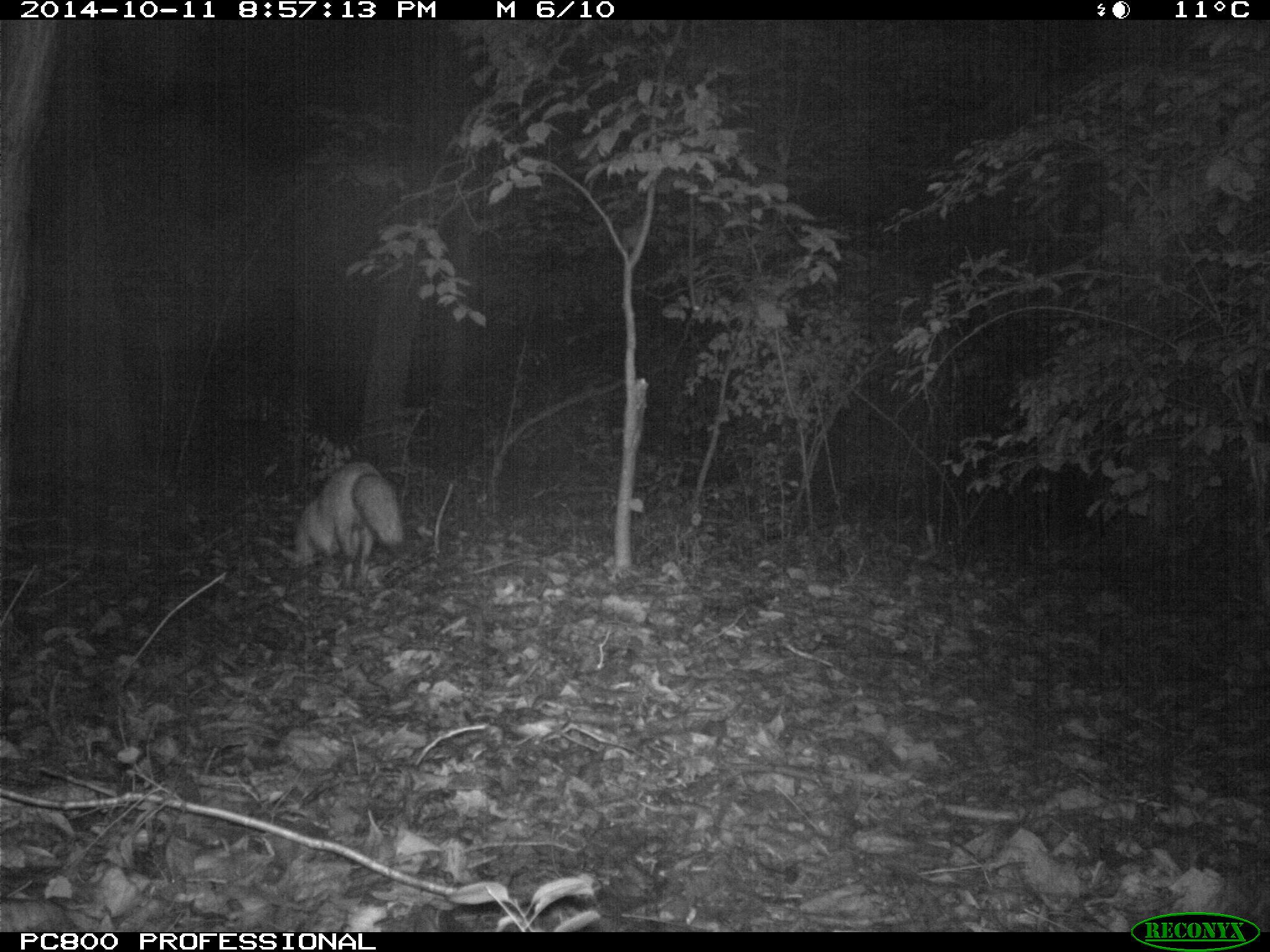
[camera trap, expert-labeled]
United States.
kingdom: Animalia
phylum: Chordata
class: Mammalia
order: Carnivora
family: Canidae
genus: Vulpes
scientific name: Vulpes vulpes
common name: red fox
Red Fox (Vulpes vulpes).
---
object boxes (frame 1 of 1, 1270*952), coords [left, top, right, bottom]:
Red Fox: [287, 450, 414, 594]